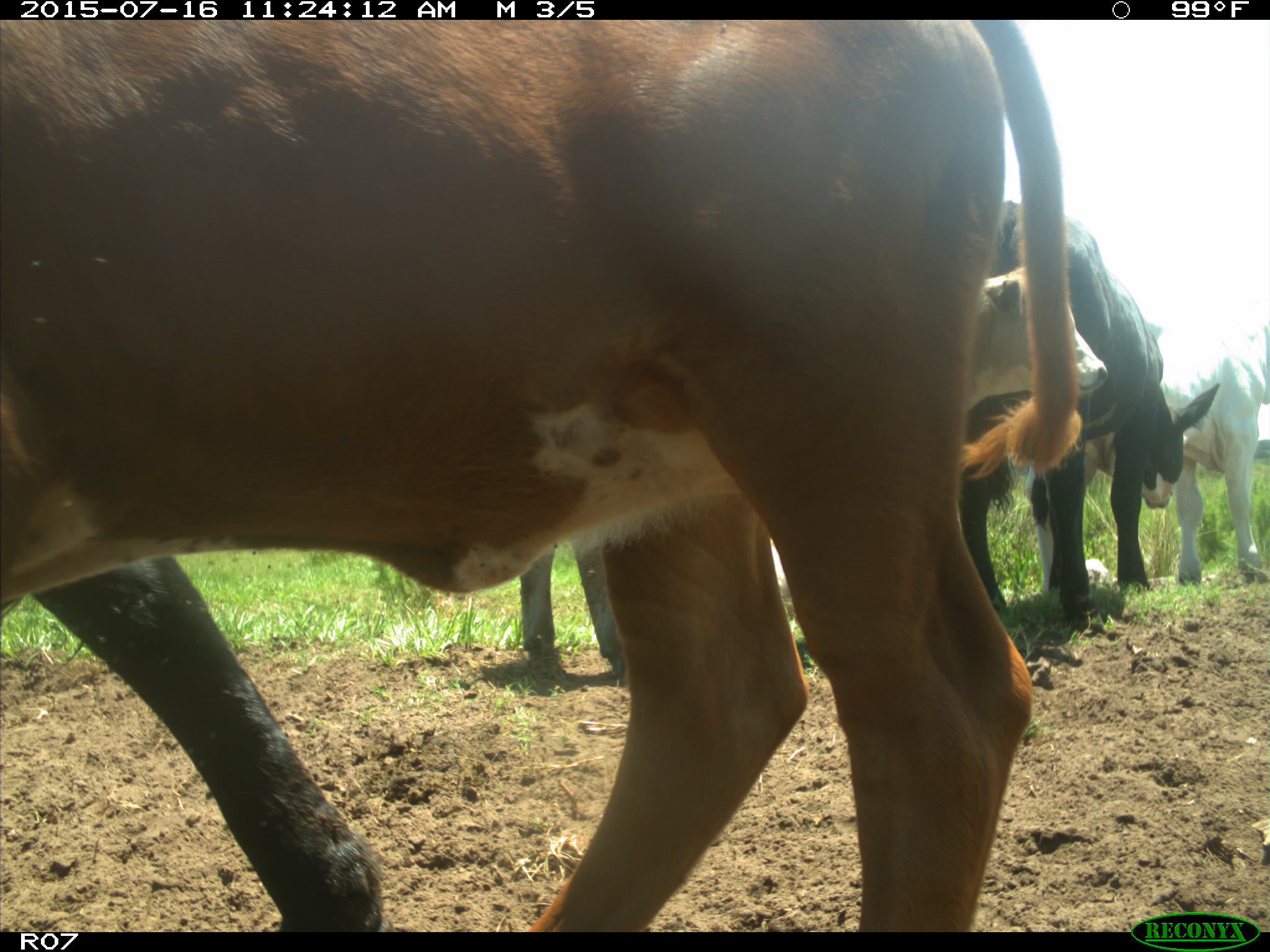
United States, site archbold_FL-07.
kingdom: Animalia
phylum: Chordata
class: Mammalia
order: Artiodactyla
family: Bovidae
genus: Bos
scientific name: Bos taurus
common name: domestic cow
Bos taurus (domestic cow).